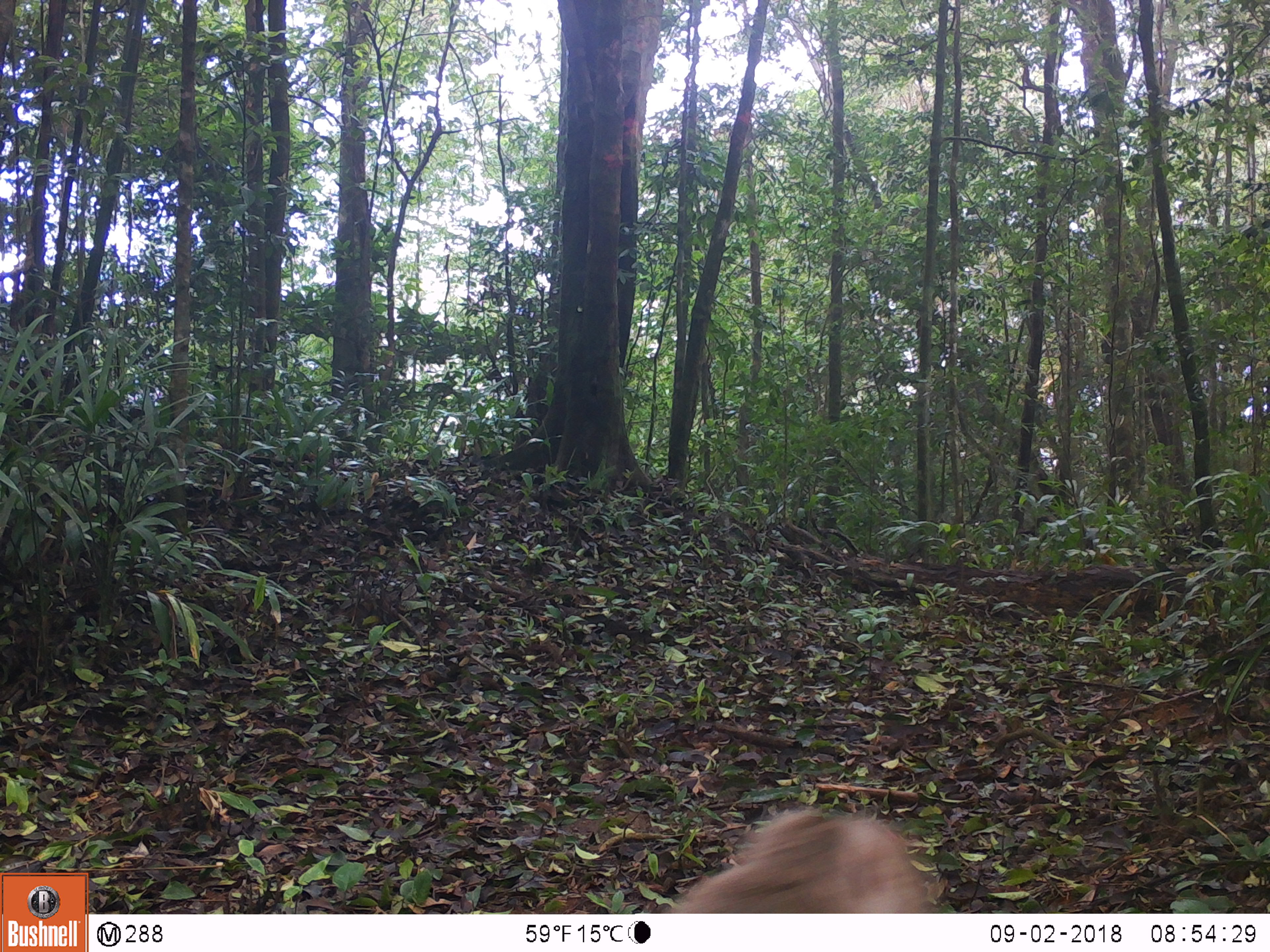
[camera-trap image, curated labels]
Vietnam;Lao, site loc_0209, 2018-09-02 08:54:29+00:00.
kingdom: Animalia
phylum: Chordata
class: Mammalia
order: Primates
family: Cercopithecidae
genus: Macaca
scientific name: Macaca nemestrina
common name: pig-tailed macaque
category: pig tailed macaque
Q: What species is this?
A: Pig tailed macaque (pig-tailed macaque) (Macaca nemestrina).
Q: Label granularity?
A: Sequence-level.